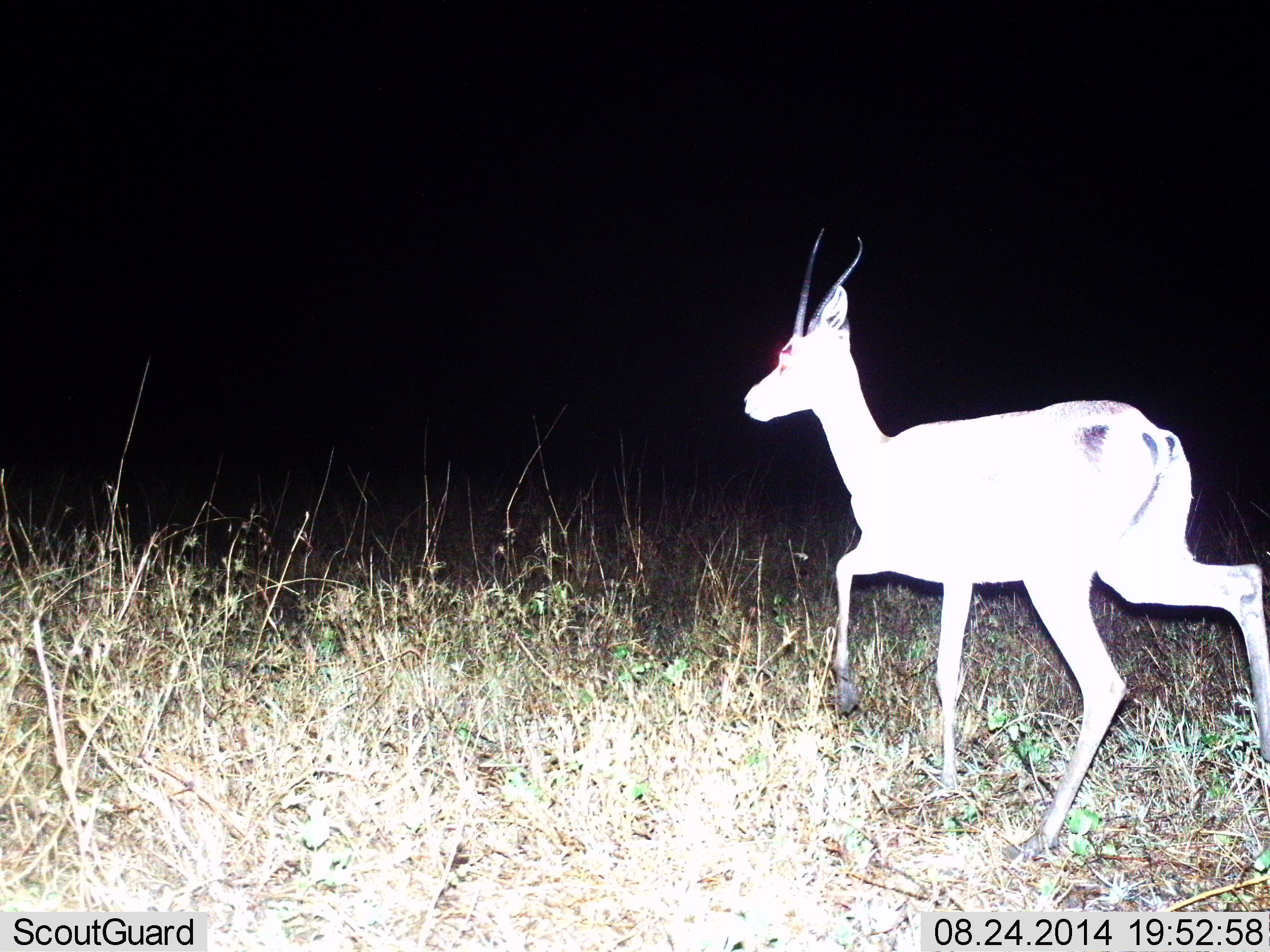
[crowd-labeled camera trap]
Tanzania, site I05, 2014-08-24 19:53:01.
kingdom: Animalia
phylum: Chordata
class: Mammalia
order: Artiodactyla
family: Bovidae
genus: Nanger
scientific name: Nanger granti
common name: grant's gazelle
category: gazellegrants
Gazellegrants (grant's gazelle) (Nanger granti), count 1. Behavior (volunteer vote fractions): standing 0%, resting 0%, moving 100%, interacting 0%. Young present (vote fraction): 0%. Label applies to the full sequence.